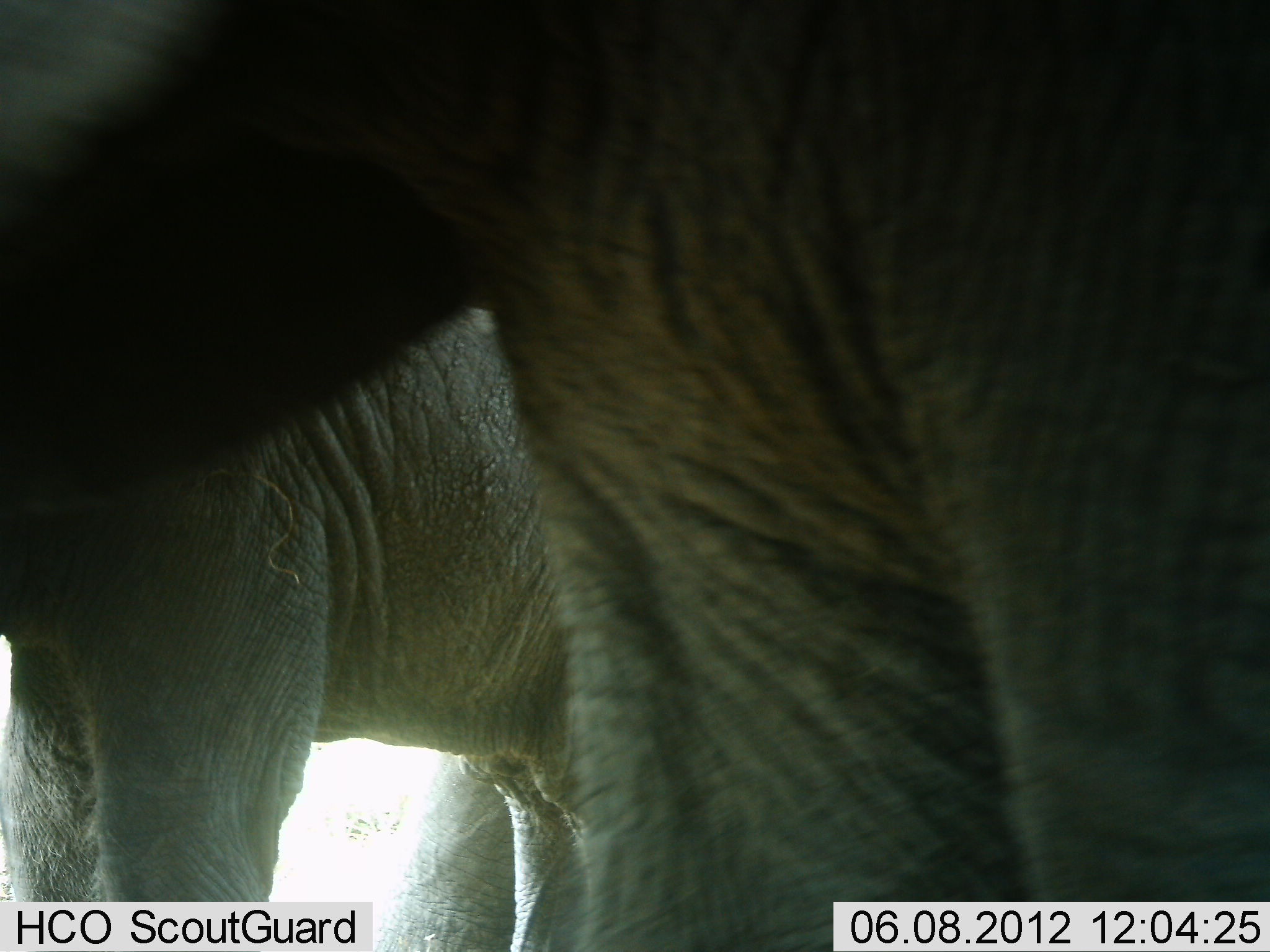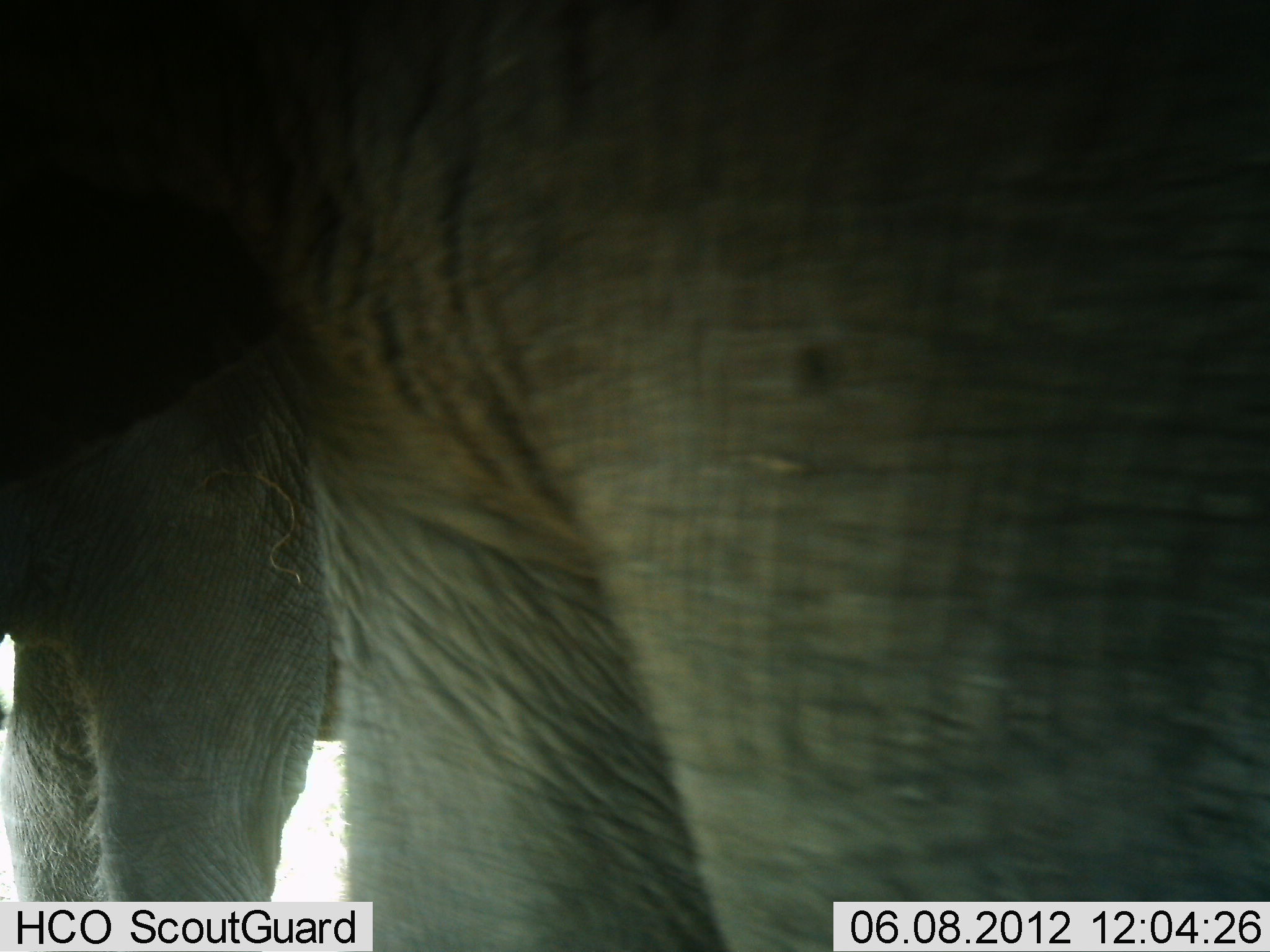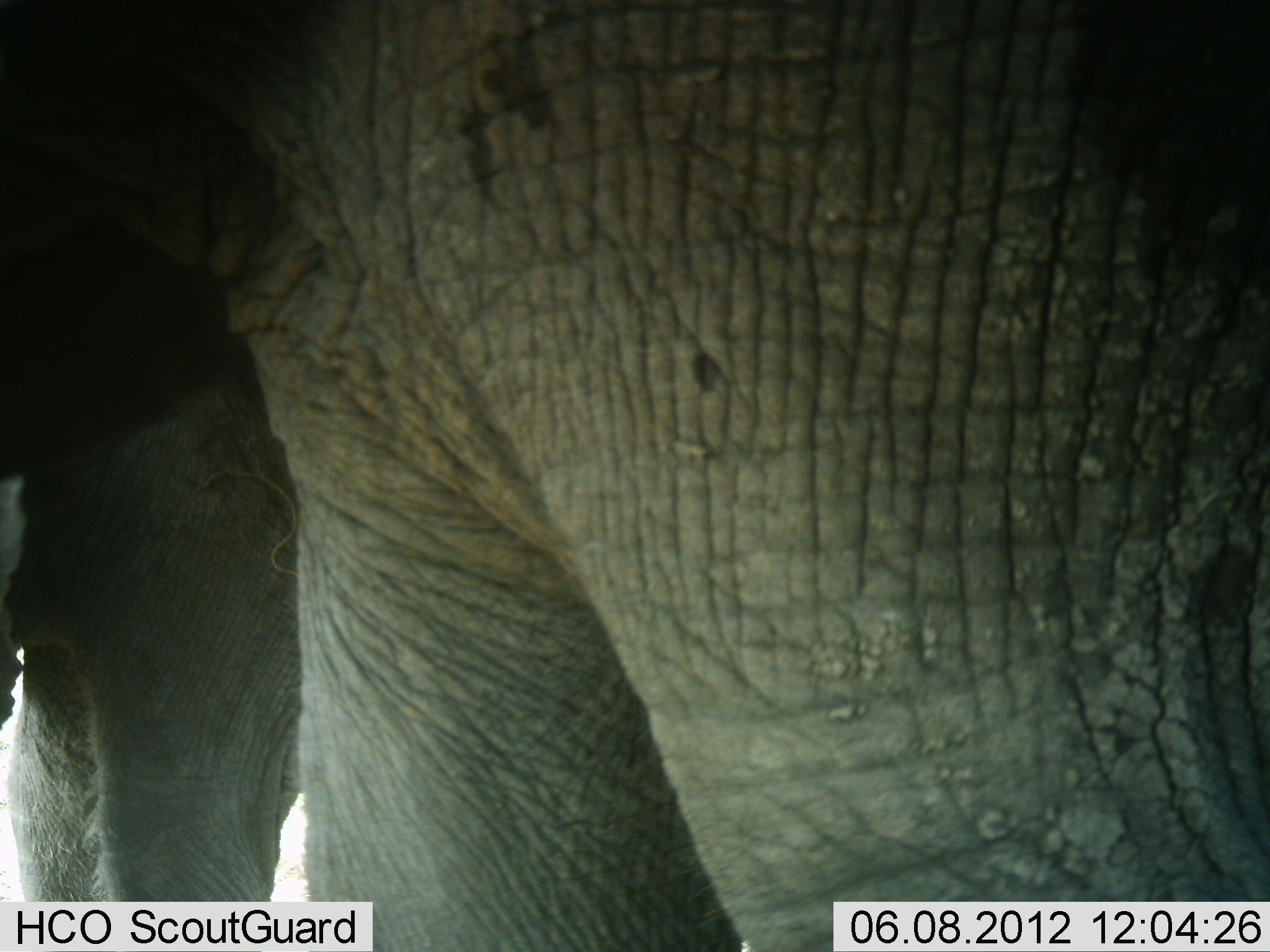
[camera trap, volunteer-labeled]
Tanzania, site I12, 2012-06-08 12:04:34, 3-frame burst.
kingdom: Animalia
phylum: Chordata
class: Mammalia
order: Proboscidea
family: Elephantidae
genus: Loxodonta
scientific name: Loxodonta africana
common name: african bush elephant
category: elephant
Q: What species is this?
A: Elephant (african bush elephant) (Loxodonta africana).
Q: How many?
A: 2.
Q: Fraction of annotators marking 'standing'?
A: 80%.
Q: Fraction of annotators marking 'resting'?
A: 0%.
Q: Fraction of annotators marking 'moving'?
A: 50%.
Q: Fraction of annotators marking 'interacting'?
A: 0%.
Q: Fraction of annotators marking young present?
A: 10%.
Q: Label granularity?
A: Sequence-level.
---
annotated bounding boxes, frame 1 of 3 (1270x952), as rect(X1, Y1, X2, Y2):
animal: rect(0, 0, 1270, 952); rect(0, 297, 622, 952)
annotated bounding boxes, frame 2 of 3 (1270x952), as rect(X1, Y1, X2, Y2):
animal: rect(0, 0, 1270, 952); rect(0, 402, 352, 903)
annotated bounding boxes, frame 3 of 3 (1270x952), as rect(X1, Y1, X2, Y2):
animal: rect(0, 0, 1270, 952); rect(0, 311, 334, 903)